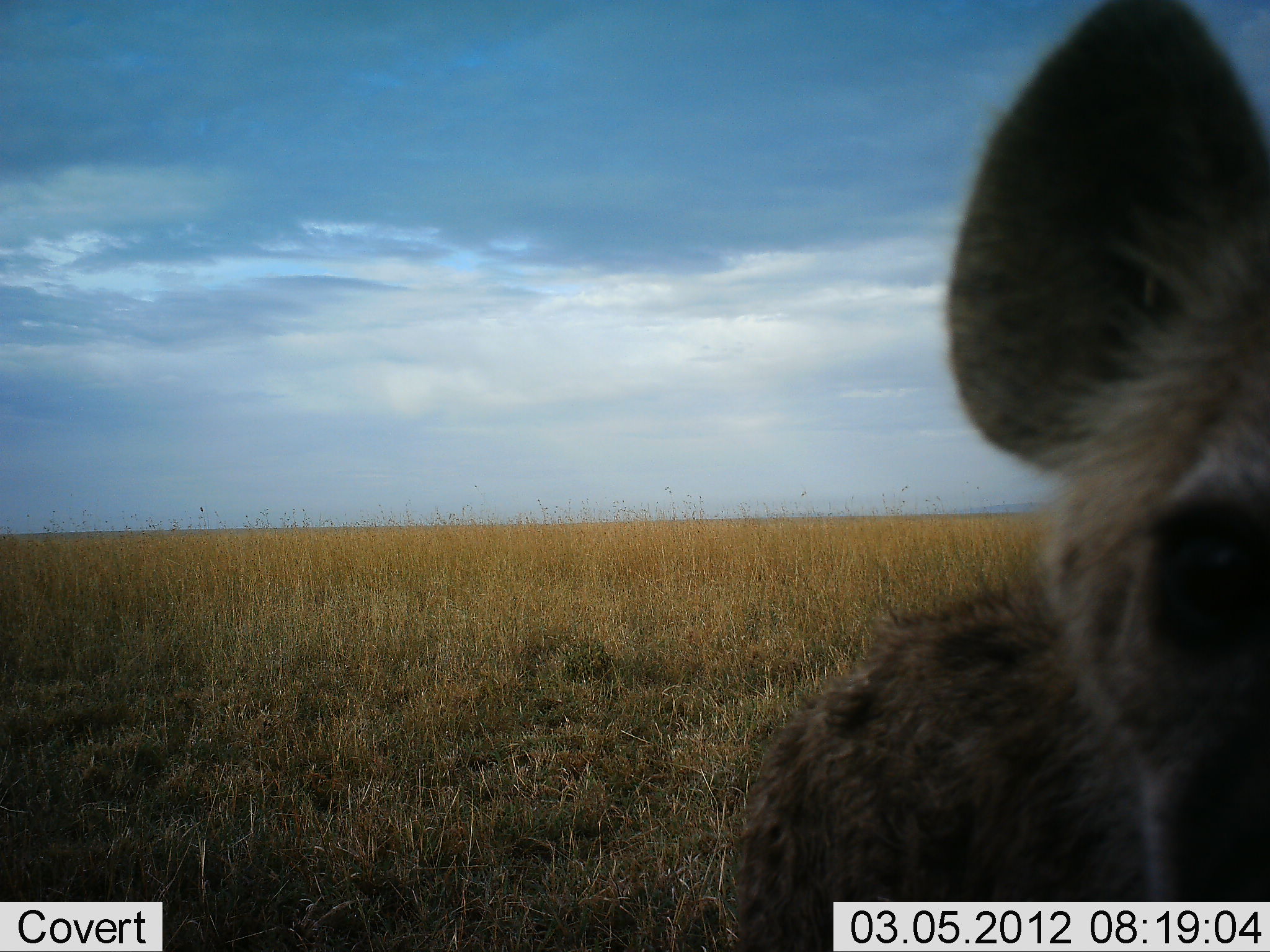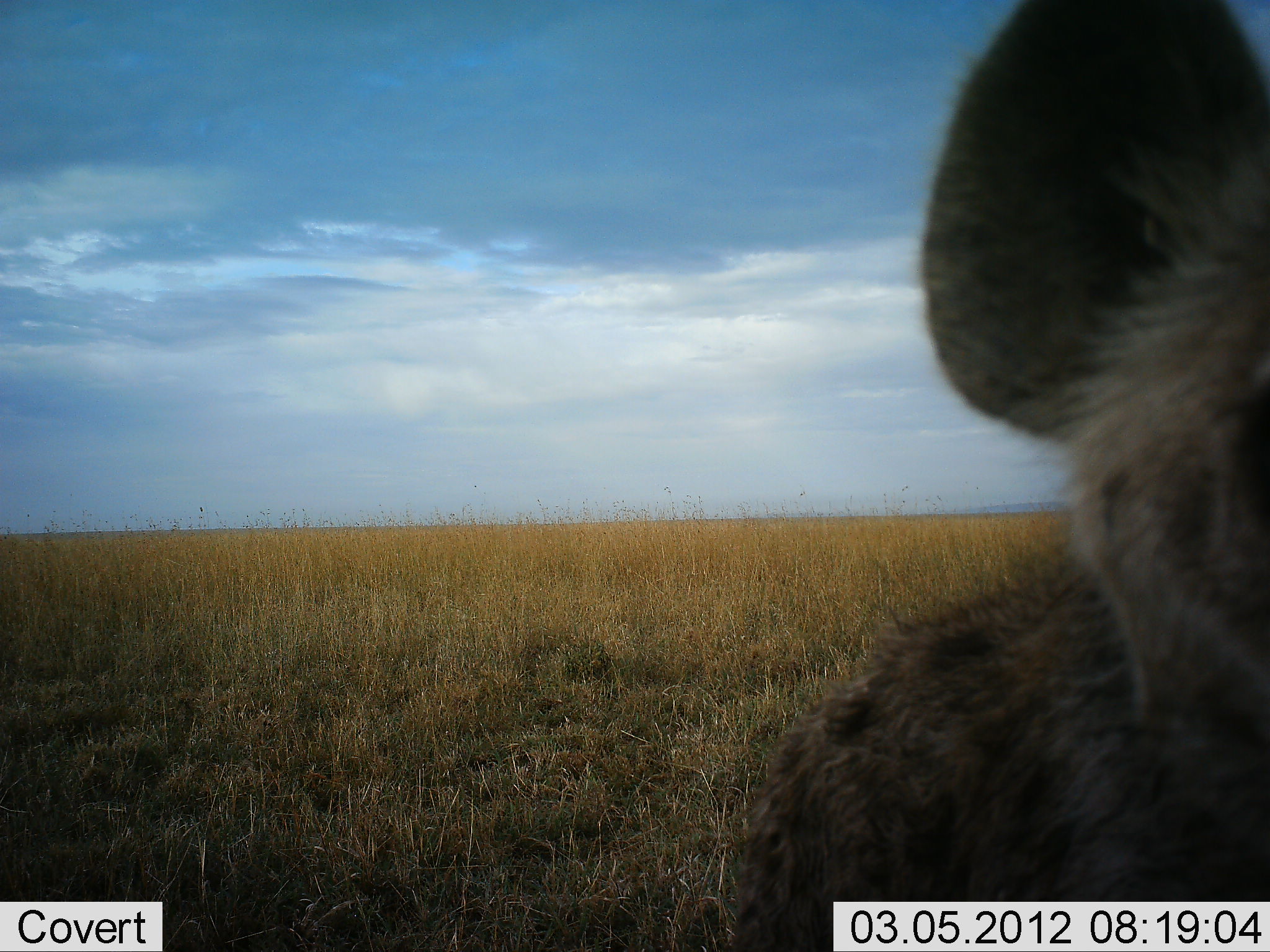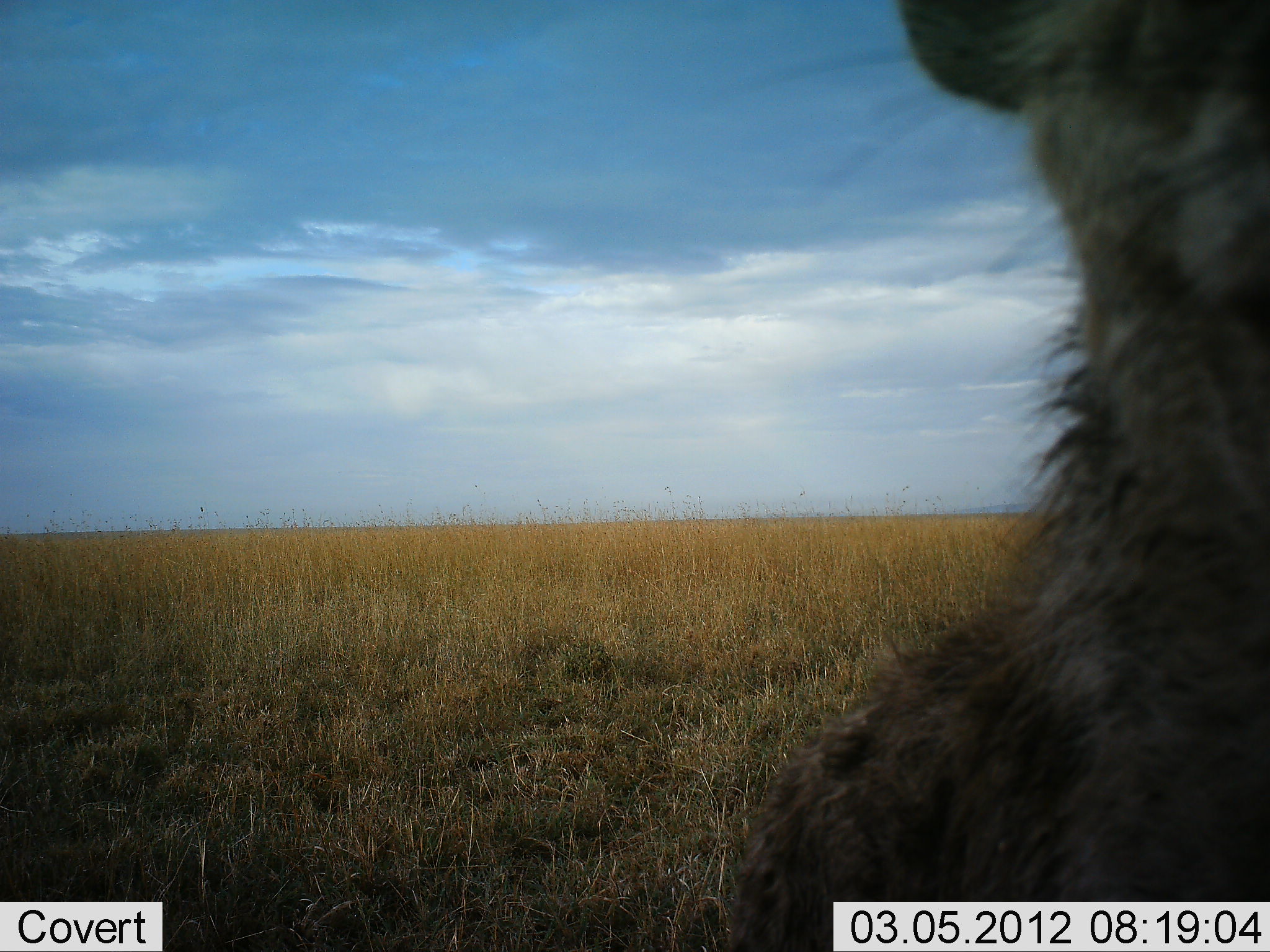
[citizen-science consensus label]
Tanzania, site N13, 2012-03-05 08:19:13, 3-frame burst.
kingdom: Animalia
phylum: Chordata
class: Mammalia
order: Carnivora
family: Hyaenidae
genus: Crocuta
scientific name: Crocuta crocuta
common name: spotted hyena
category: hyenaspotted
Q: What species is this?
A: Hyenaspotted (spotted hyena) (Crocuta crocuta).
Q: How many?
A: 1.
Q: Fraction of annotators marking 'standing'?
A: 62%.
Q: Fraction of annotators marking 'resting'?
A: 8%.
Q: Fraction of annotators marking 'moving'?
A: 15%.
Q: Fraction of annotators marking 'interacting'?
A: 15%.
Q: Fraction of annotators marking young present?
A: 8%.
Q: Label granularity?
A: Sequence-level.